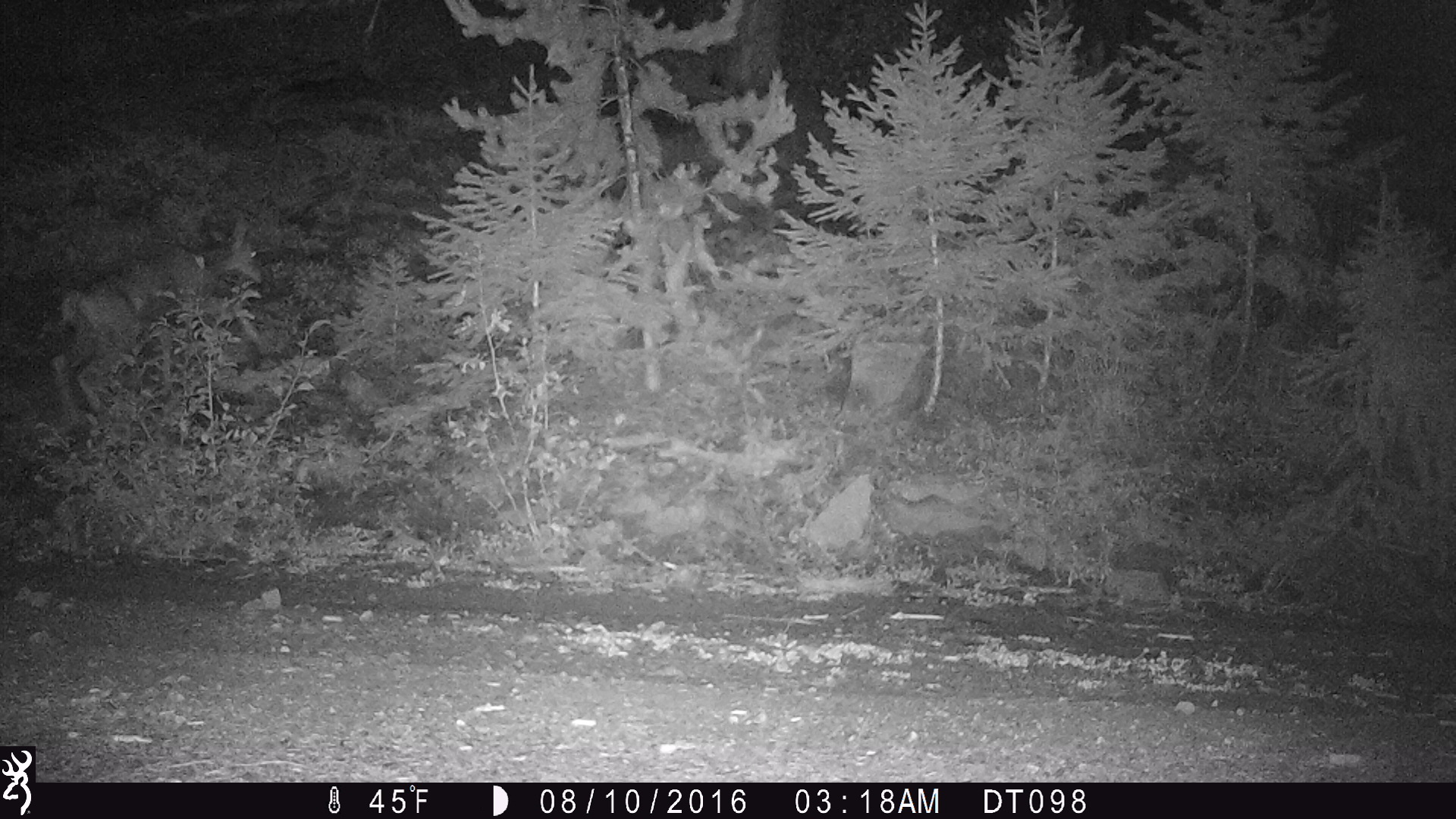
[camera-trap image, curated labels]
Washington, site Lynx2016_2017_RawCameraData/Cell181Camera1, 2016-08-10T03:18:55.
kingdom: Animalia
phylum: Chordata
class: Mammalia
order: Artiodactyla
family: Cervidae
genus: Odocoileus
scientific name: Odocoileus hemionus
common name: mule deer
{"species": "Odocoileus hemionus (mule deer)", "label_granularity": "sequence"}